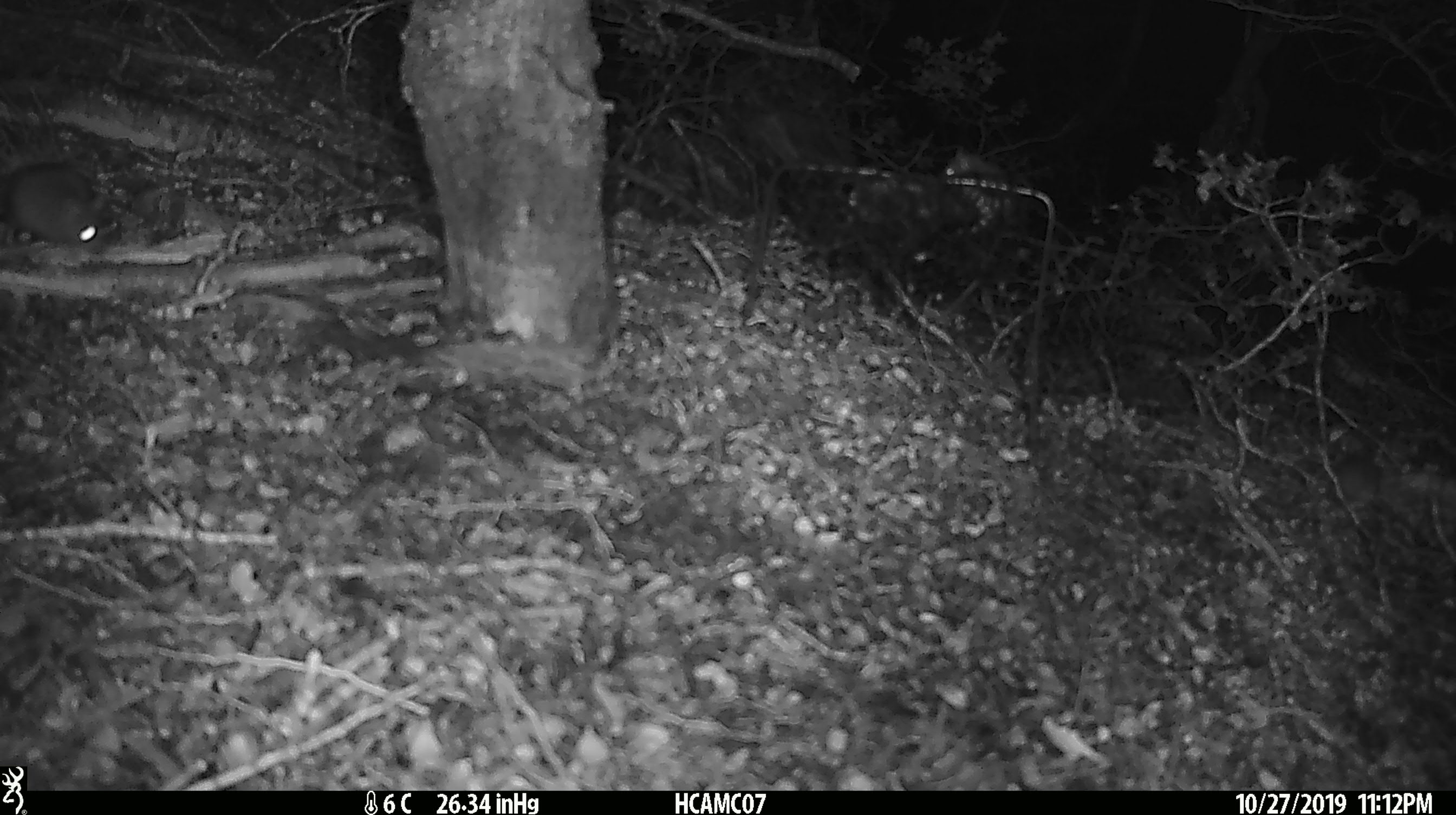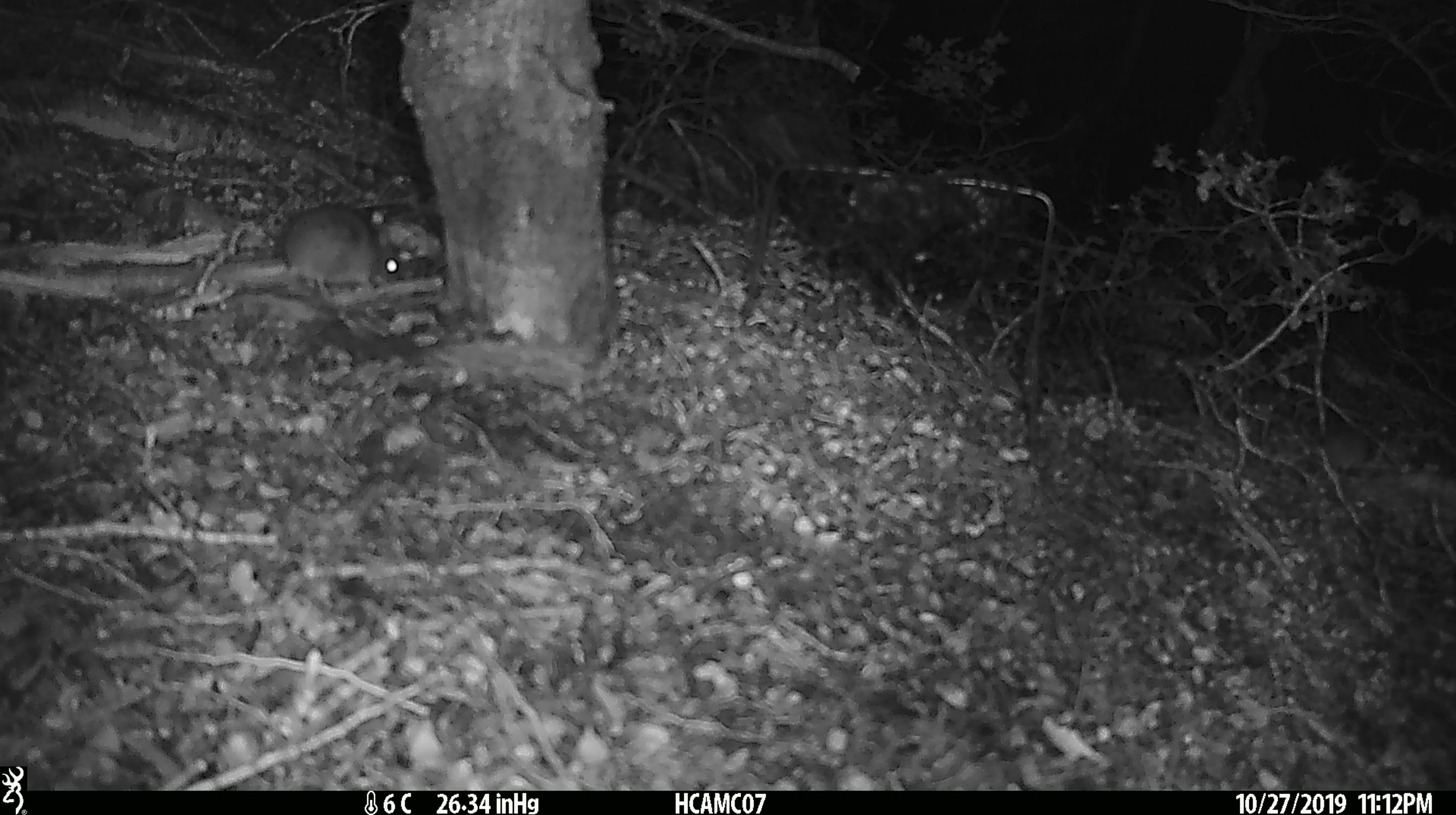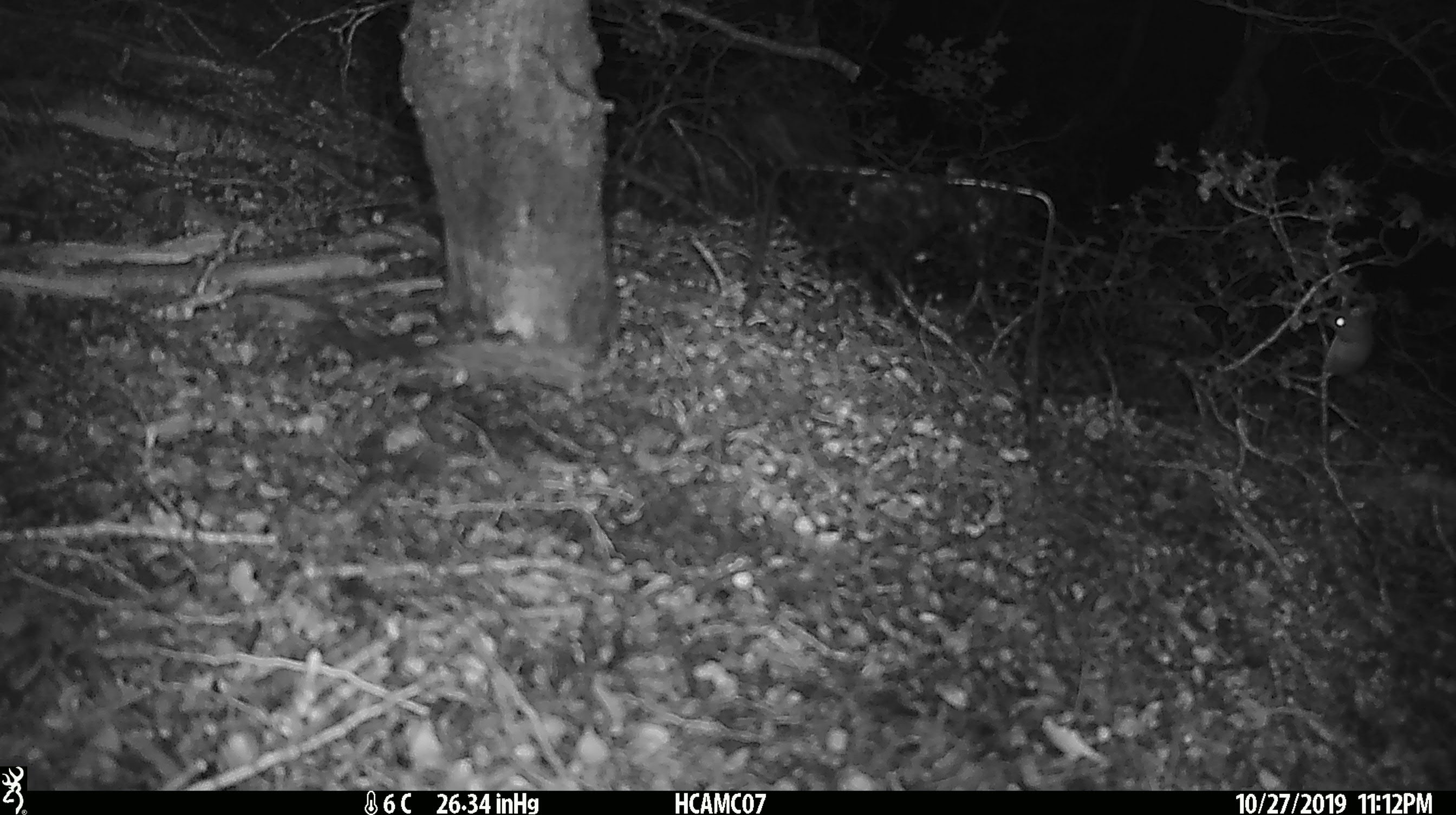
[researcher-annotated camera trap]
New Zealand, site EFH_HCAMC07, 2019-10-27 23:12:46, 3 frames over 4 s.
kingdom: Animalia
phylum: Chordata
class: Mammalia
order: Rodentia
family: Muridae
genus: Mus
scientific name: Mus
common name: mouse